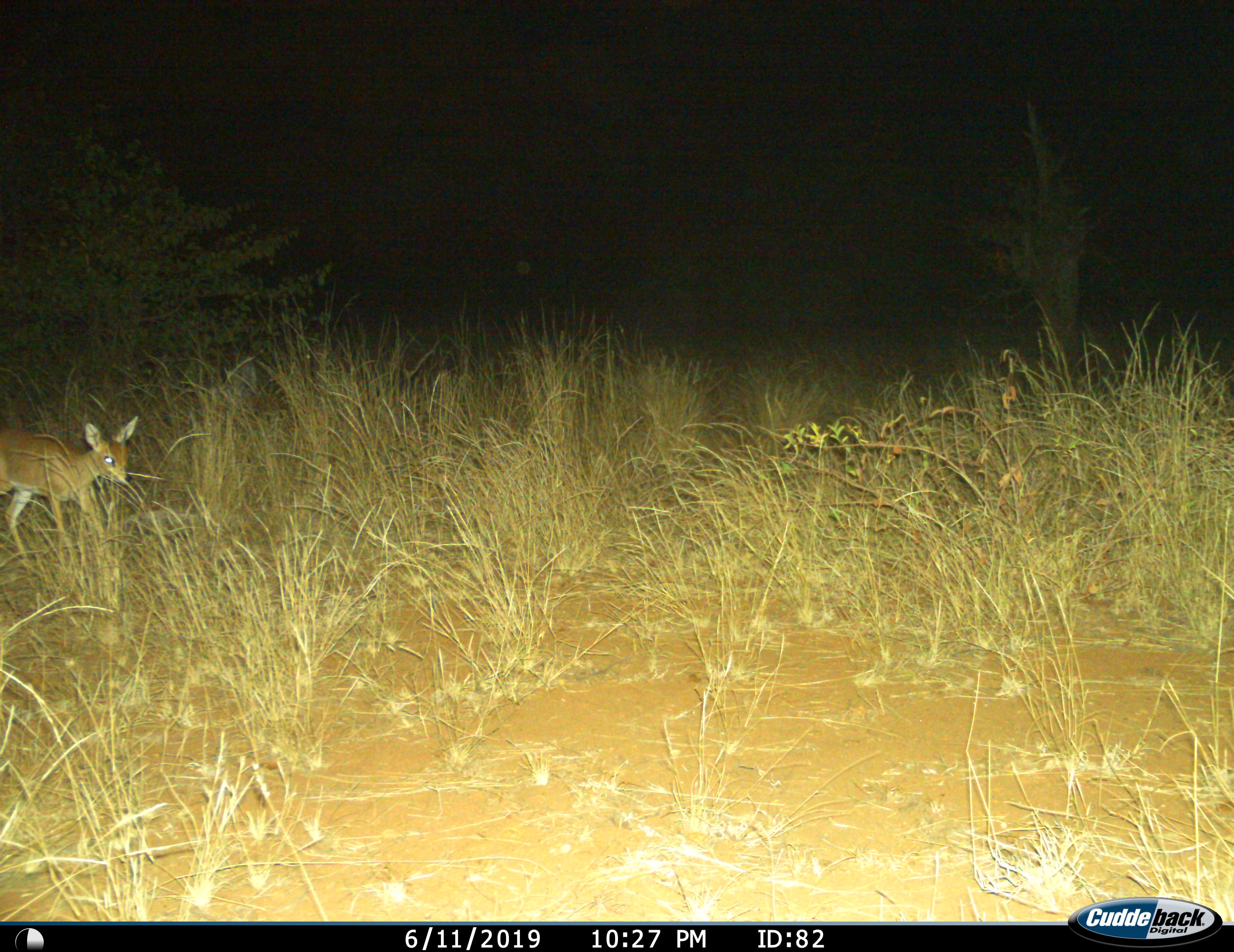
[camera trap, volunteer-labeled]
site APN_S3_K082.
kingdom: Animalia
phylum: Chordata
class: Mammalia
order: Artiodactyla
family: Bovidae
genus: Raphicerus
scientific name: Raphicerus campestris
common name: steenbok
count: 1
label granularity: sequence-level